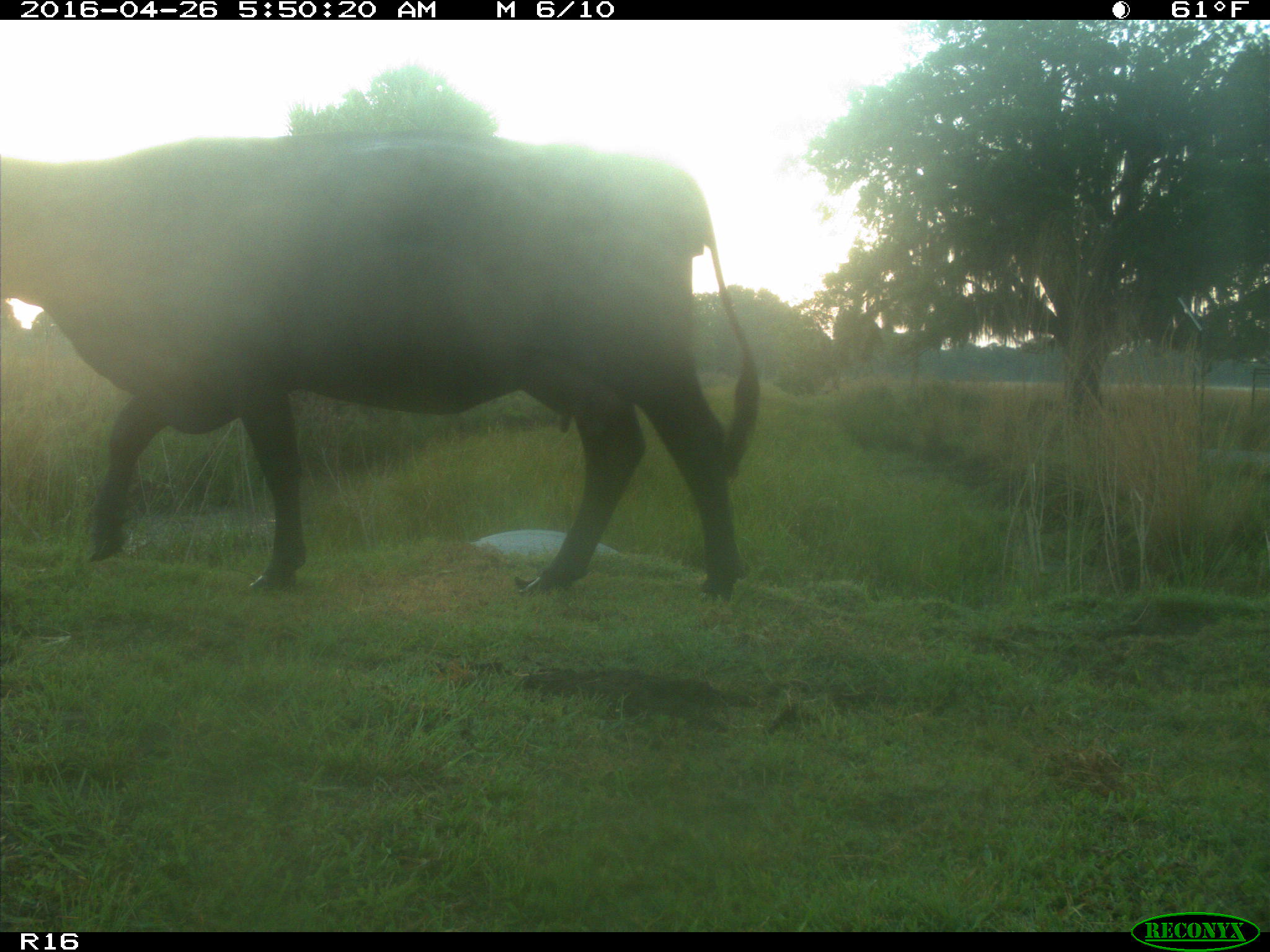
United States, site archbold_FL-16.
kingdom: Animalia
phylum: Chordata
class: Mammalia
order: Artiodactyla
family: Bovidae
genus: Bos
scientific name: Bos taurus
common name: domestic cow